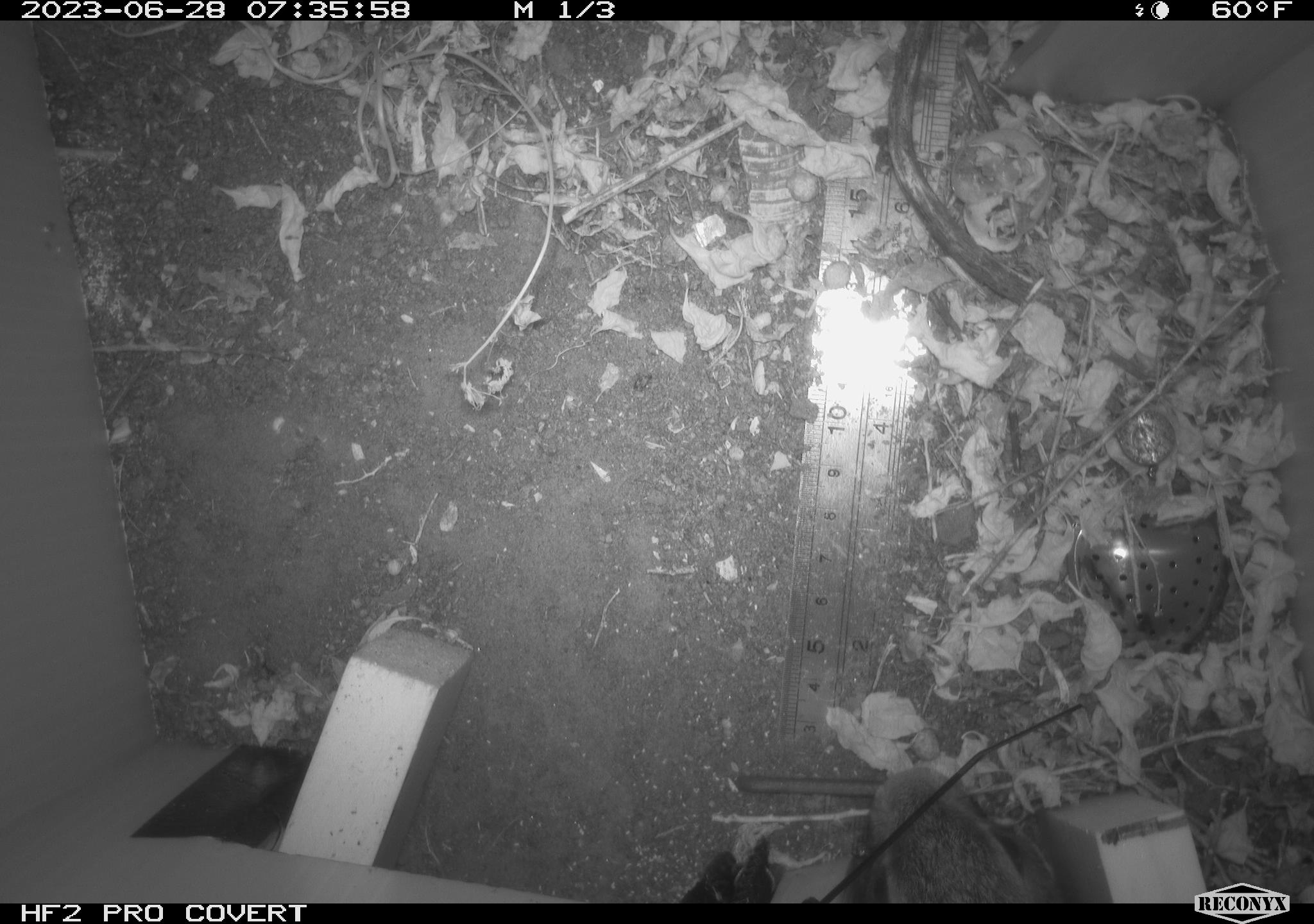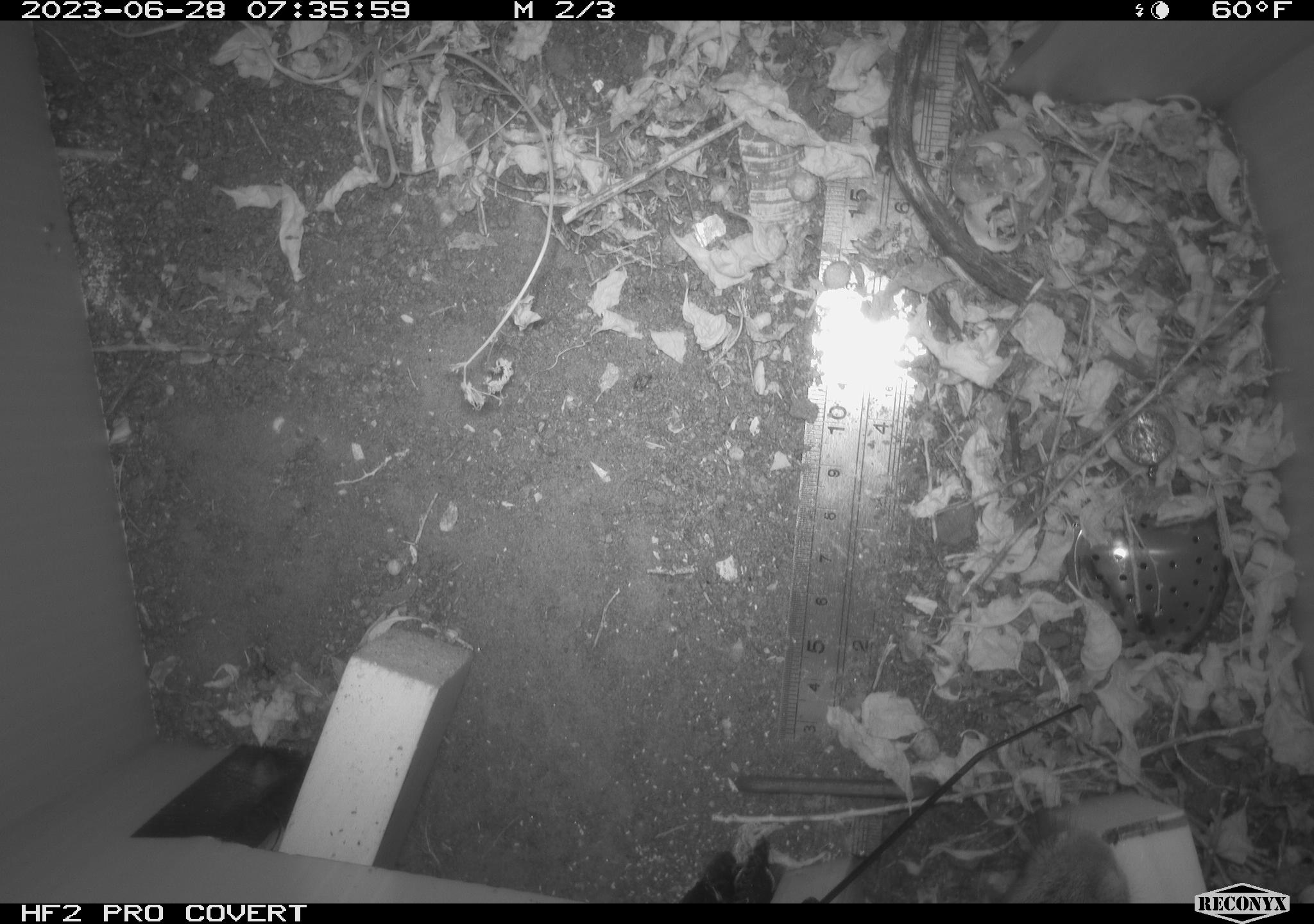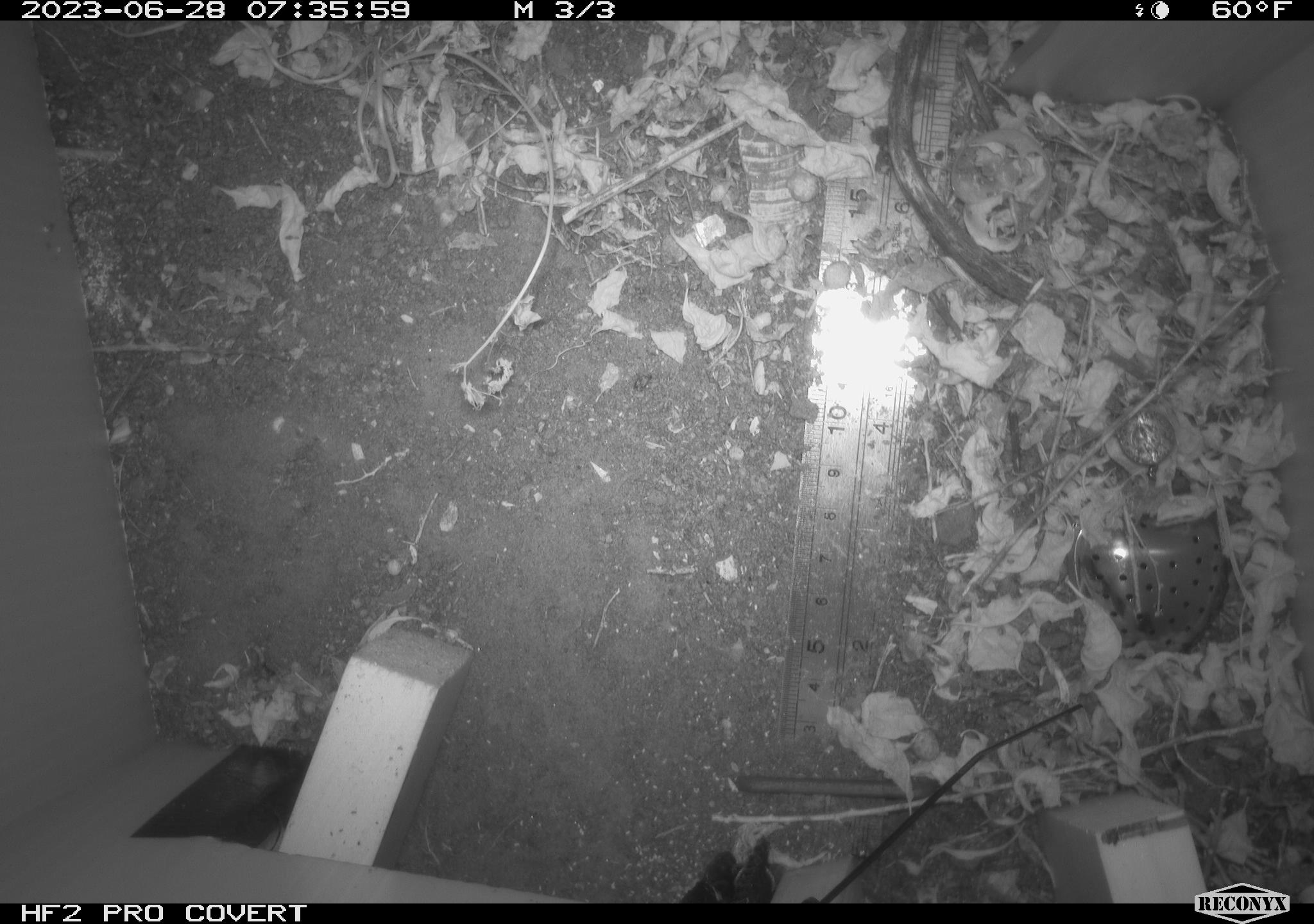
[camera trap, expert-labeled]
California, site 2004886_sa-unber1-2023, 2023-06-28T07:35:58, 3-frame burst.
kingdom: Animalia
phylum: Chordata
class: Mammalia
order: Lagomorpha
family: Leporidae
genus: Sylvilagus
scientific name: Sylvilagus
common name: cottontail rabbits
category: sylvilagus species